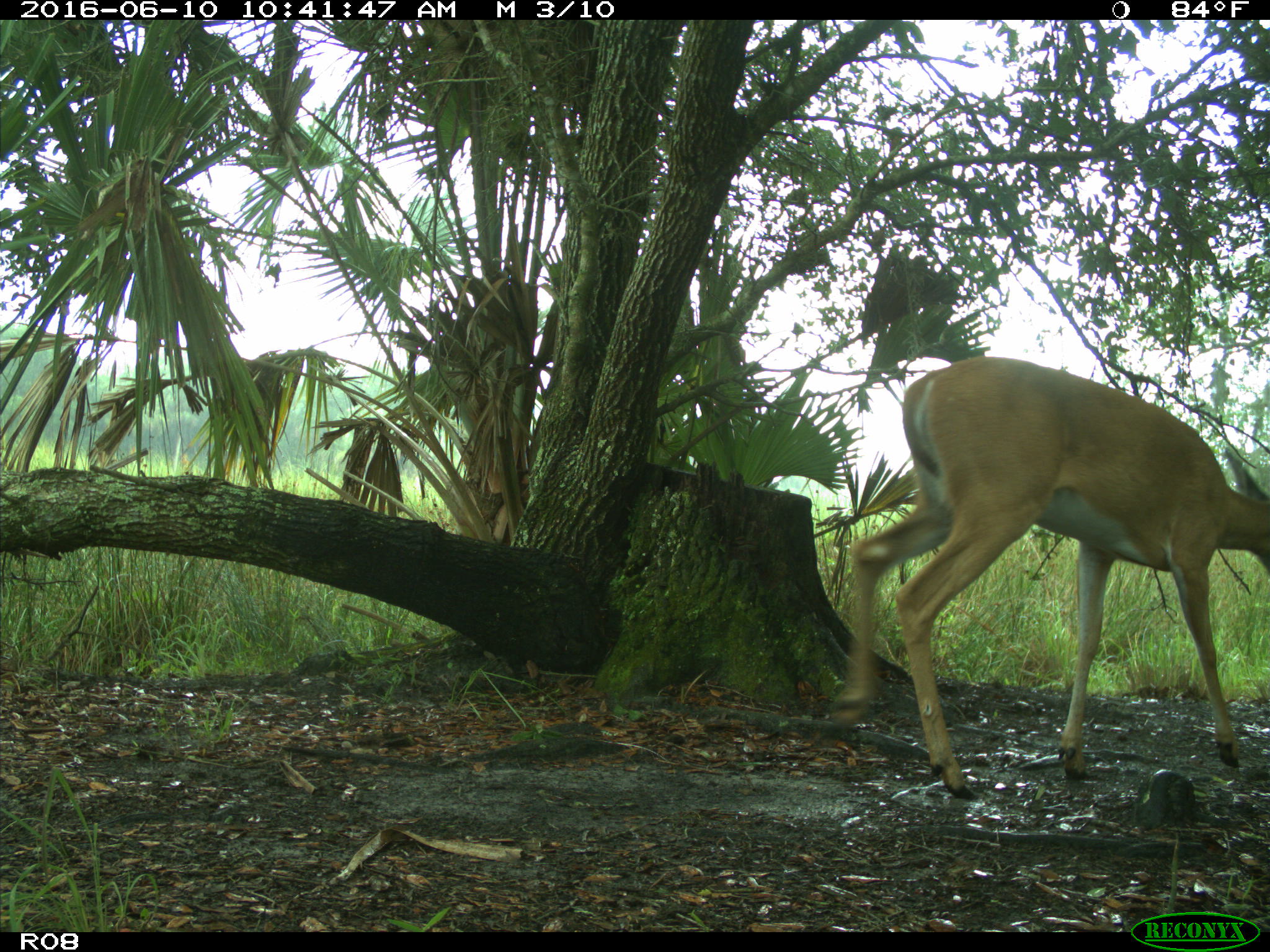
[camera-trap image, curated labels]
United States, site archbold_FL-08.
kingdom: Animalia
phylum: Chordata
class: Mammalia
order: Artiodactyla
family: Cervidae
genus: Odocoileus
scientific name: Odocoileus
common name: deer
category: unidentified deer